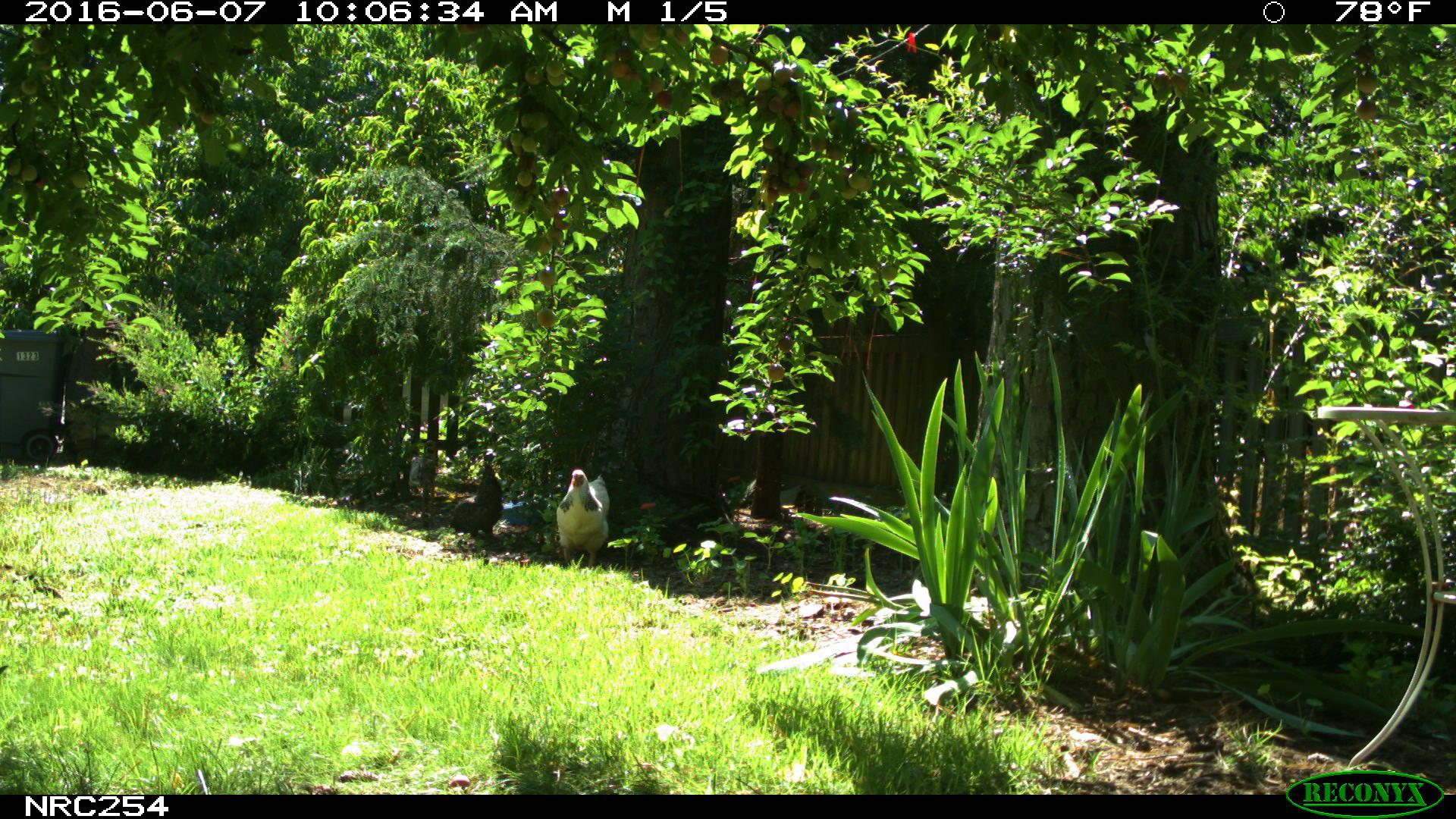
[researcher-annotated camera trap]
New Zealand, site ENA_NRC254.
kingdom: Animalia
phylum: Chordata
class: Aves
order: Galliformes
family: Phasianidae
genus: Gallus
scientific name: Gallus gallus domesticus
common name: chicken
Chicken (Gallus gallus domesticus).